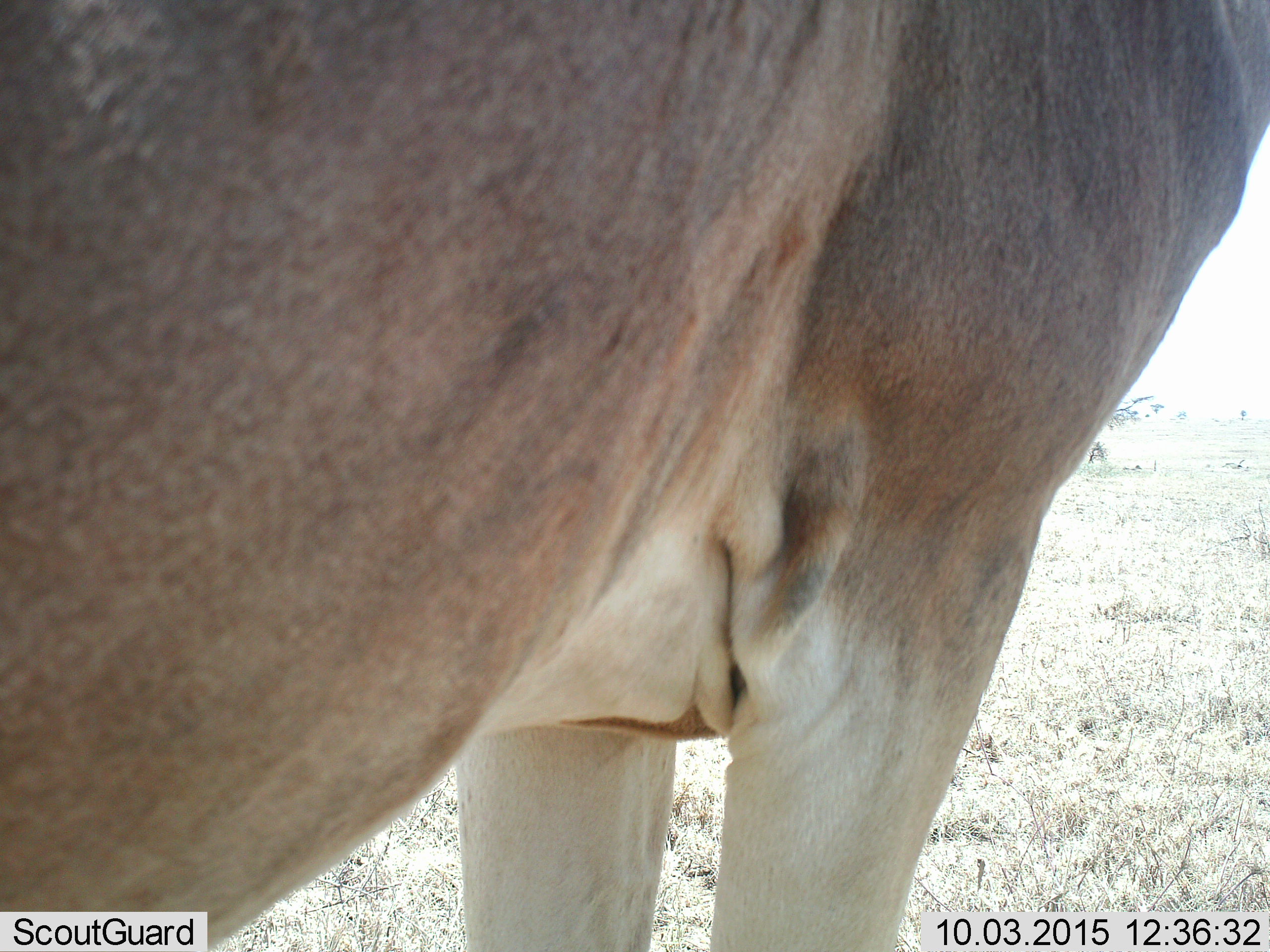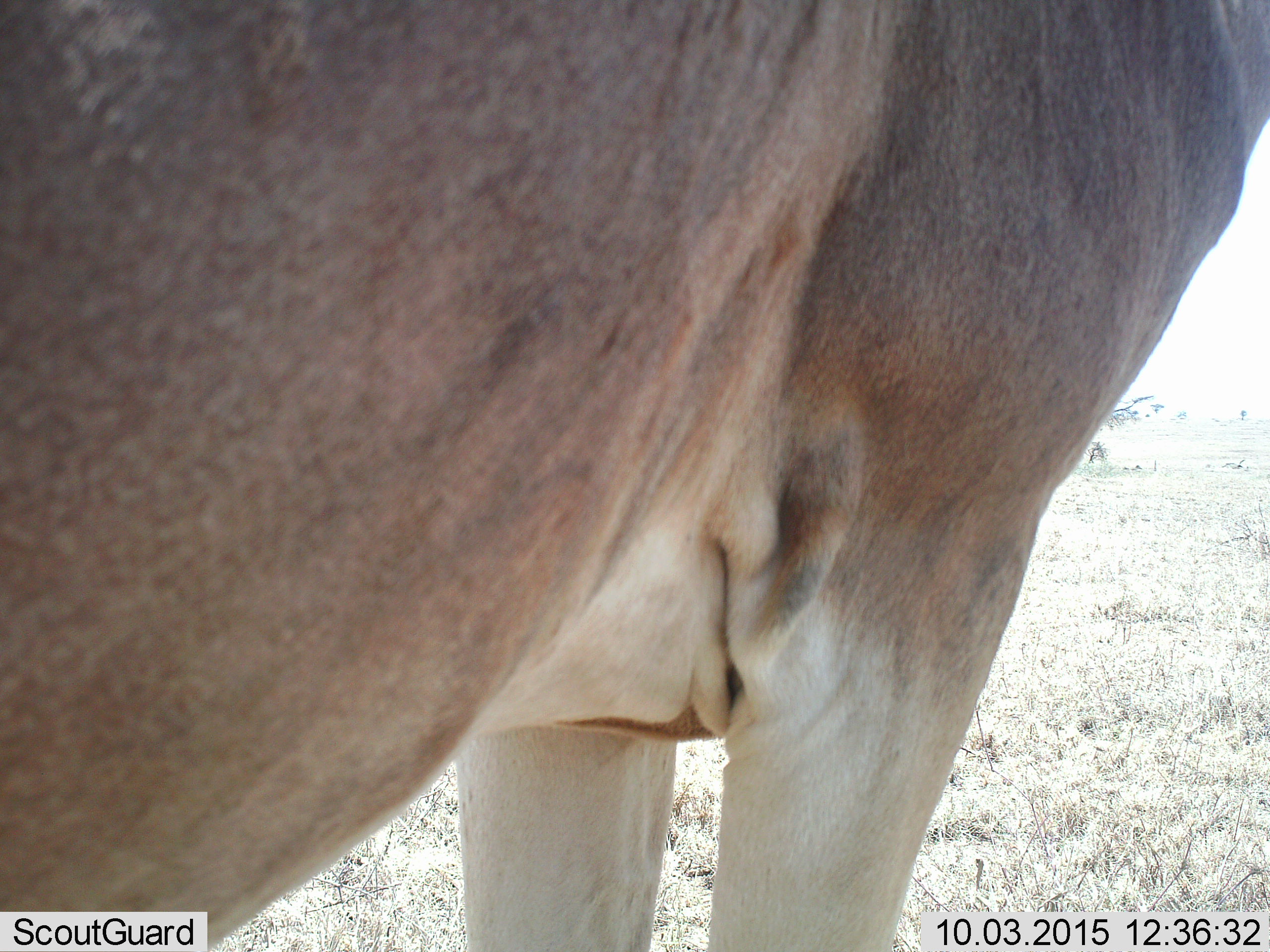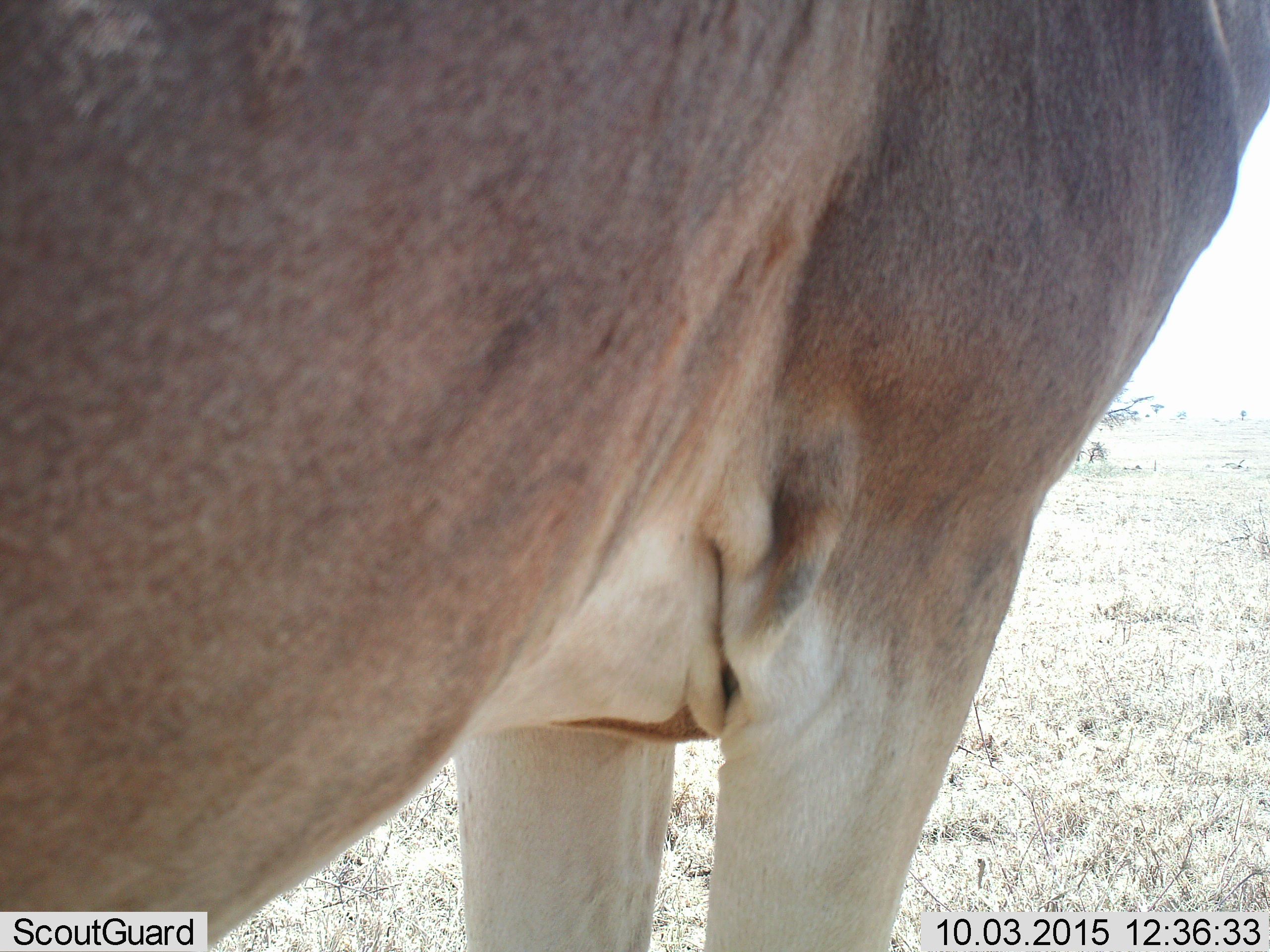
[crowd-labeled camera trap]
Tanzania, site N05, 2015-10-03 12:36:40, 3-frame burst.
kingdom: Animalia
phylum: Chordata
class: Mammalia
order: Artiodactyla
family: Bovidae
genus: Alcelaphus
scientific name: Alcelaphus buselaphus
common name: hartebeest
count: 1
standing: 100%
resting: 0%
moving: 0%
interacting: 0%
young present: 0%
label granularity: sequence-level